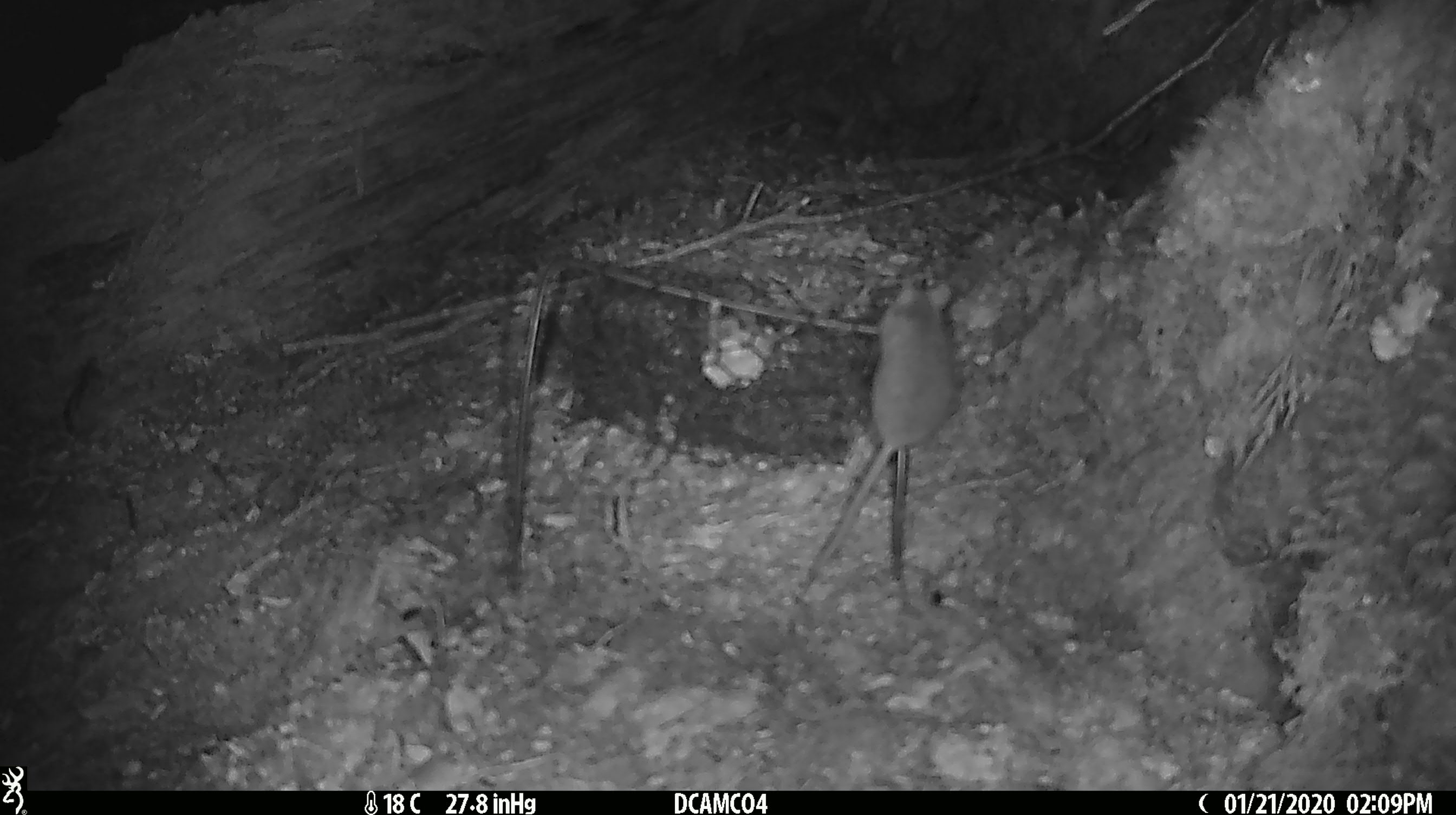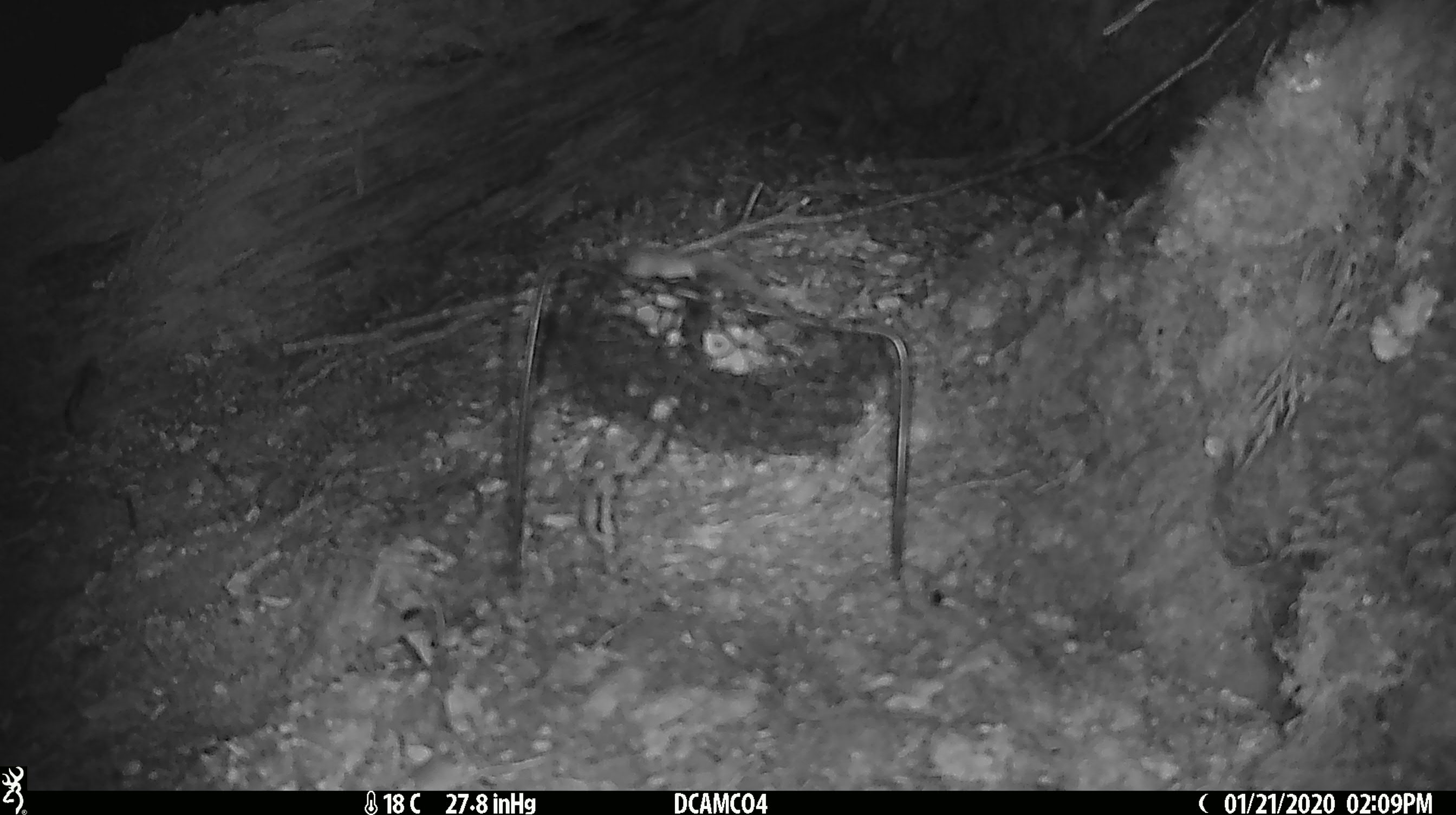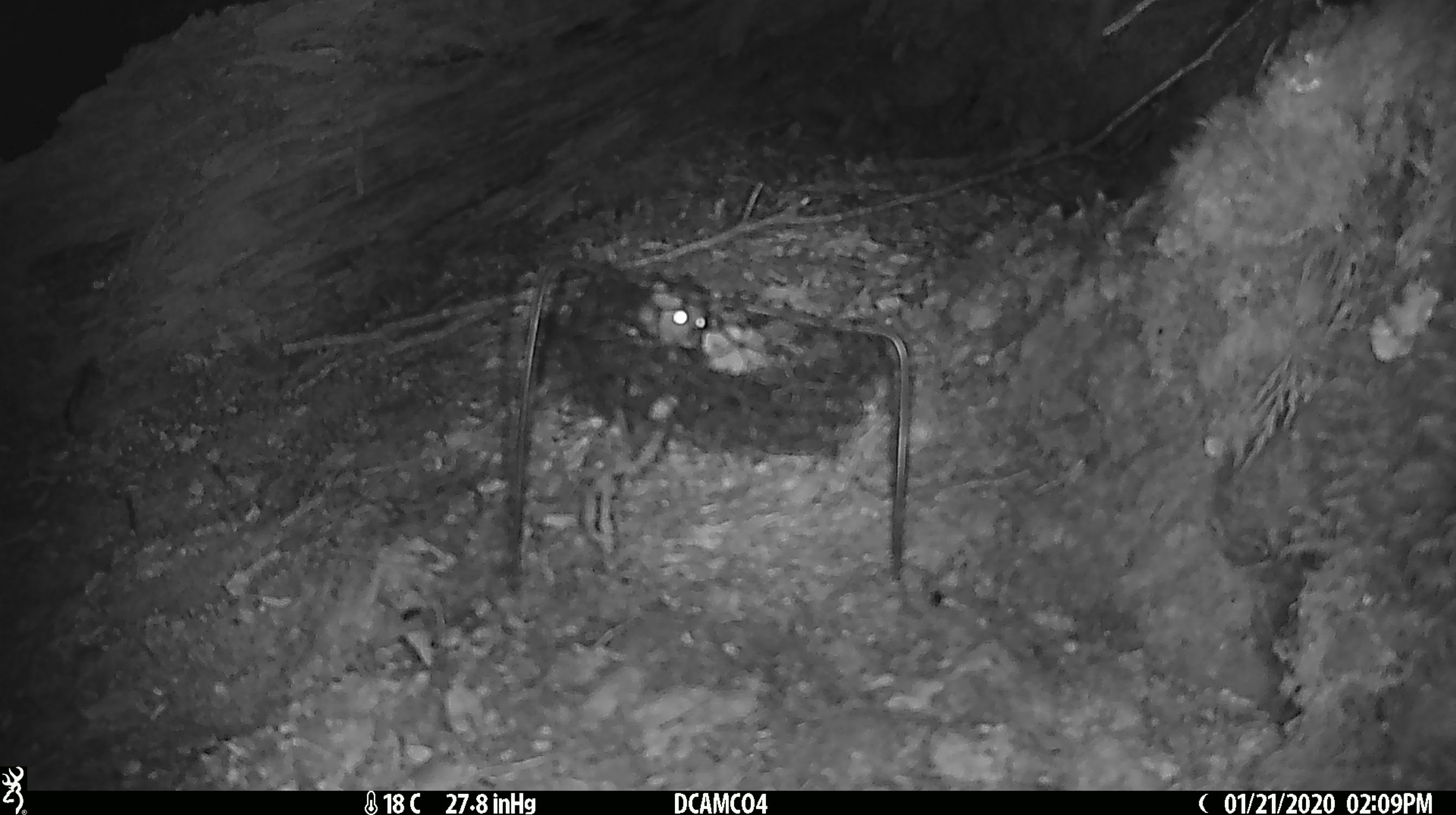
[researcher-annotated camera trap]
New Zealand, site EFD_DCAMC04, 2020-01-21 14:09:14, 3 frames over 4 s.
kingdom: Animalia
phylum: Chordata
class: Mammalia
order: Rodentia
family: Muridae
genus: Mus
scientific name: Mus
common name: mouse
Mouse (Mus).